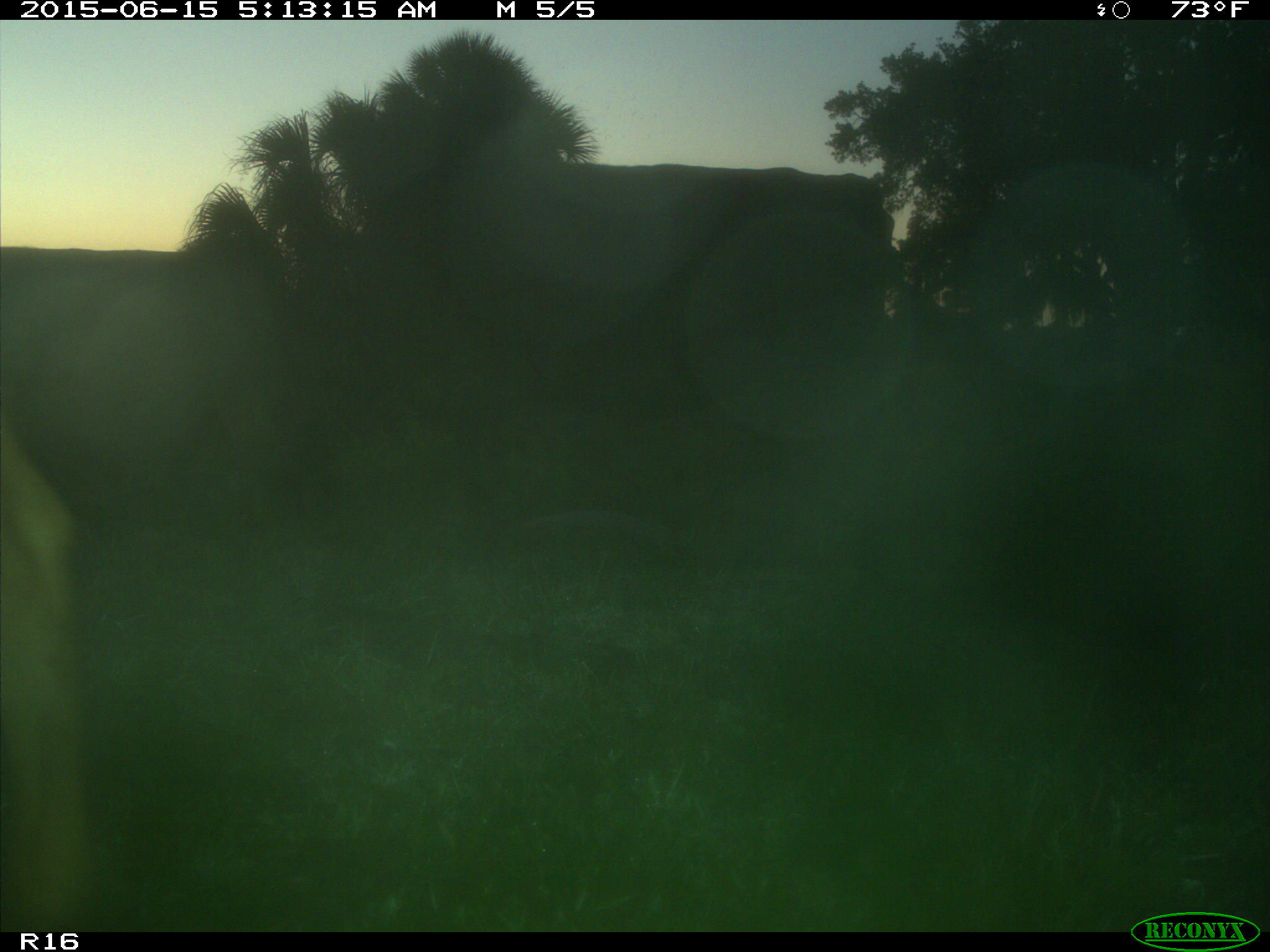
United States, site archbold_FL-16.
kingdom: Animalia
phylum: Chordata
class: Mammalia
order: Artiodactyla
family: Bovidae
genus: Bos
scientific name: Bos taurus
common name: domestic cow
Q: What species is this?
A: Bos taurus (domestic cow).